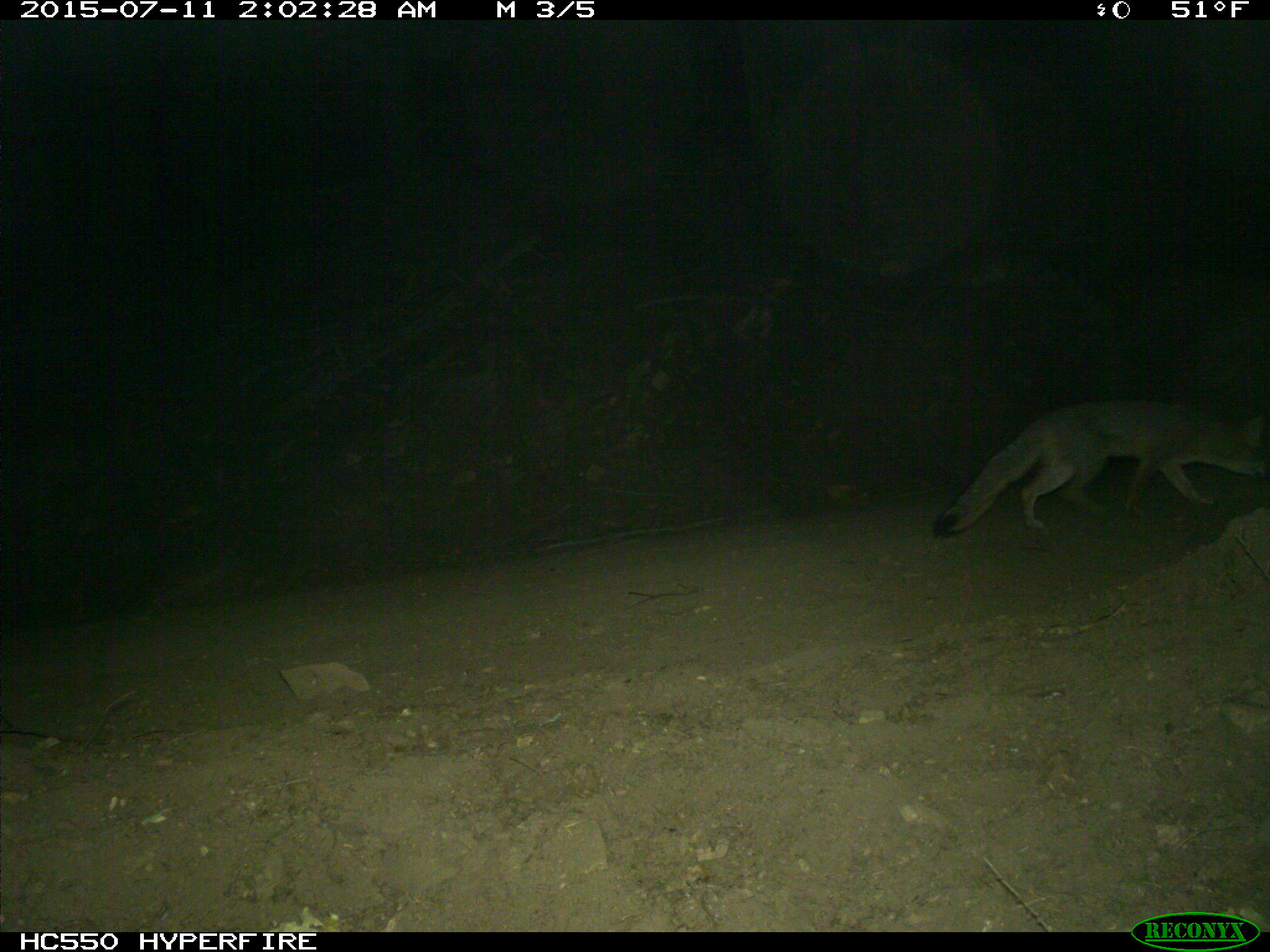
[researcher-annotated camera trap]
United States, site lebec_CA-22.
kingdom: Animalia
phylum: Chordata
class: Mammalia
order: Carnivora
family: Canidae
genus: Urocyon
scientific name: Urocyon cinereoargenteus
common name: gray fox